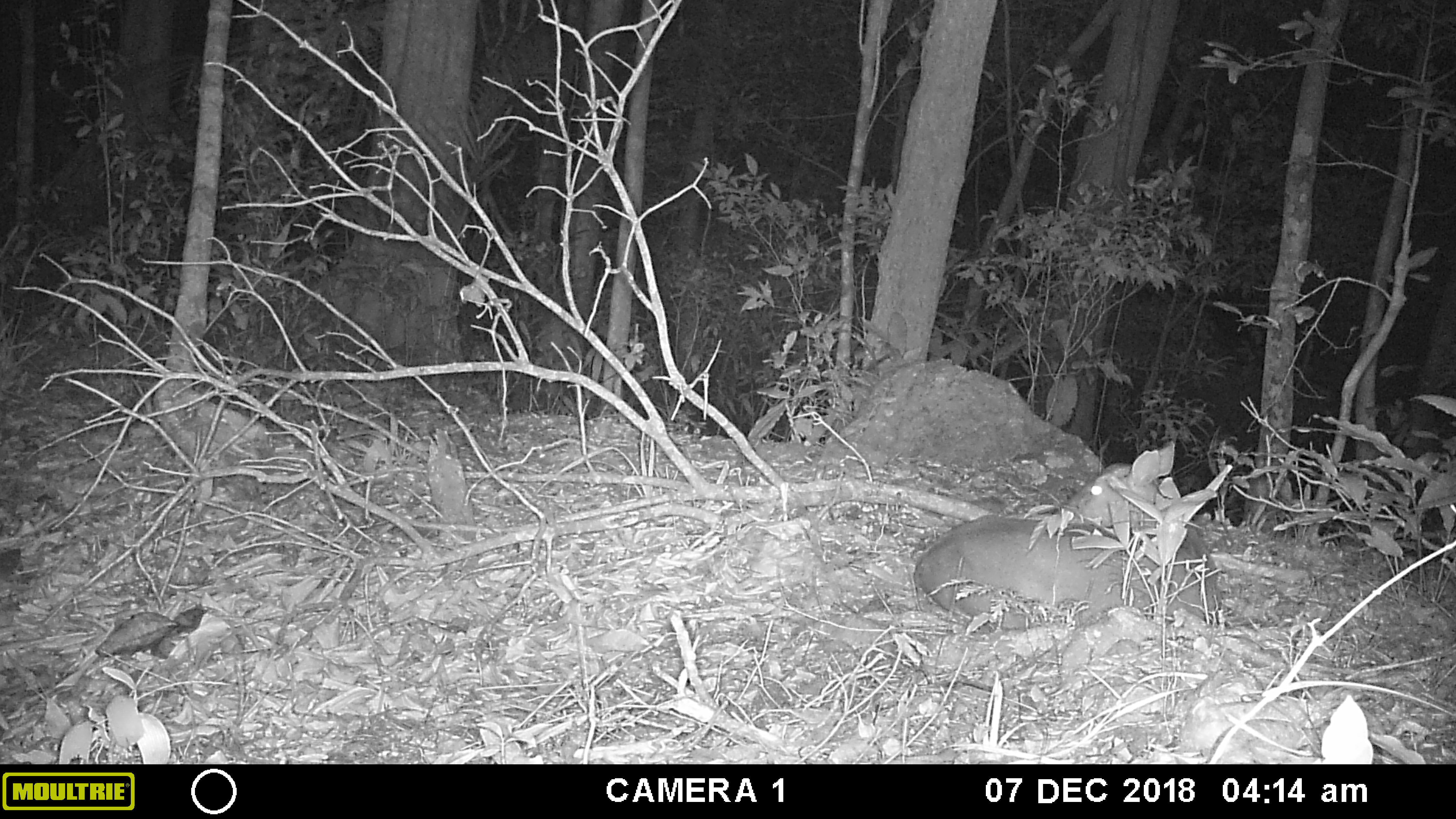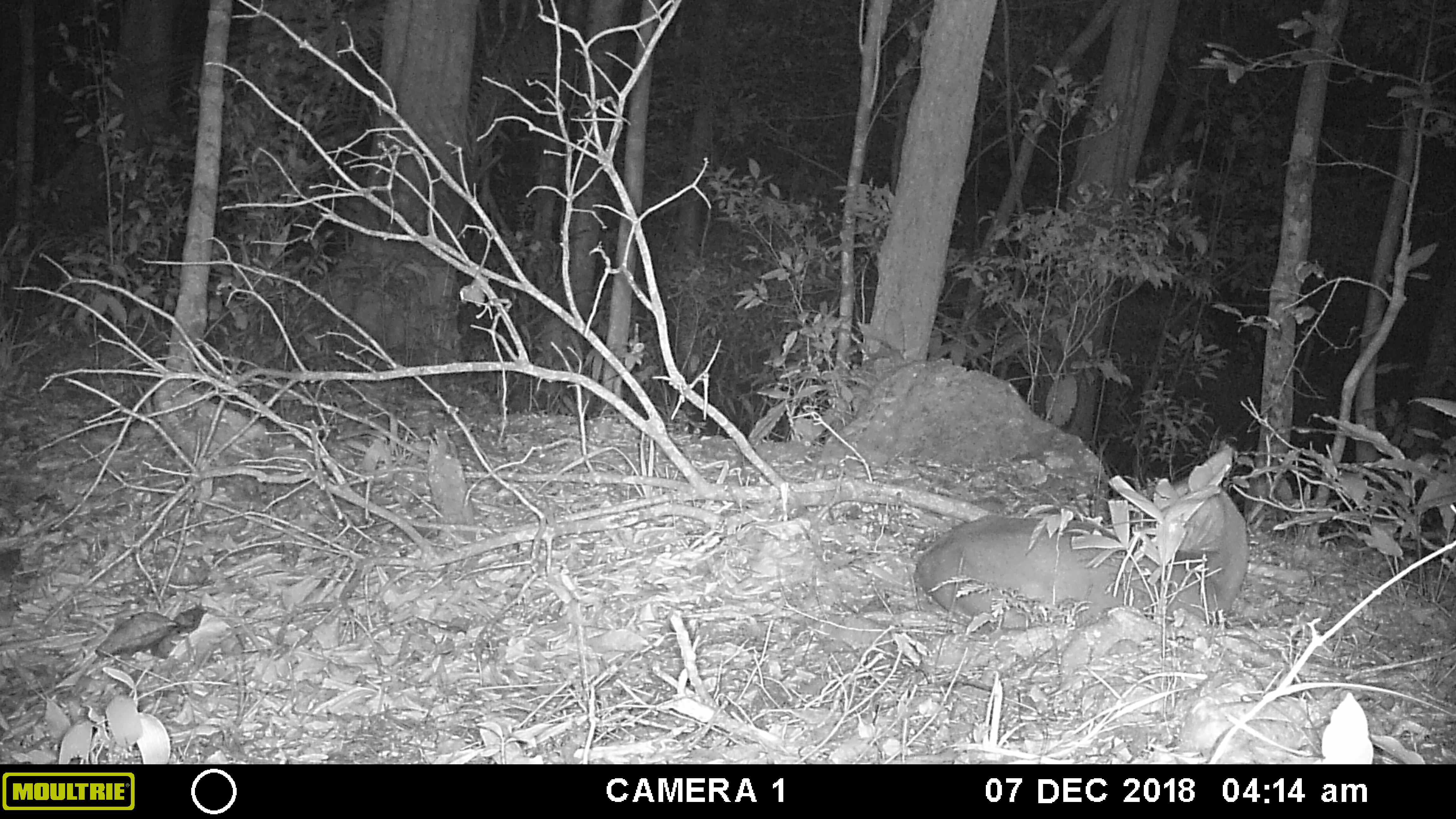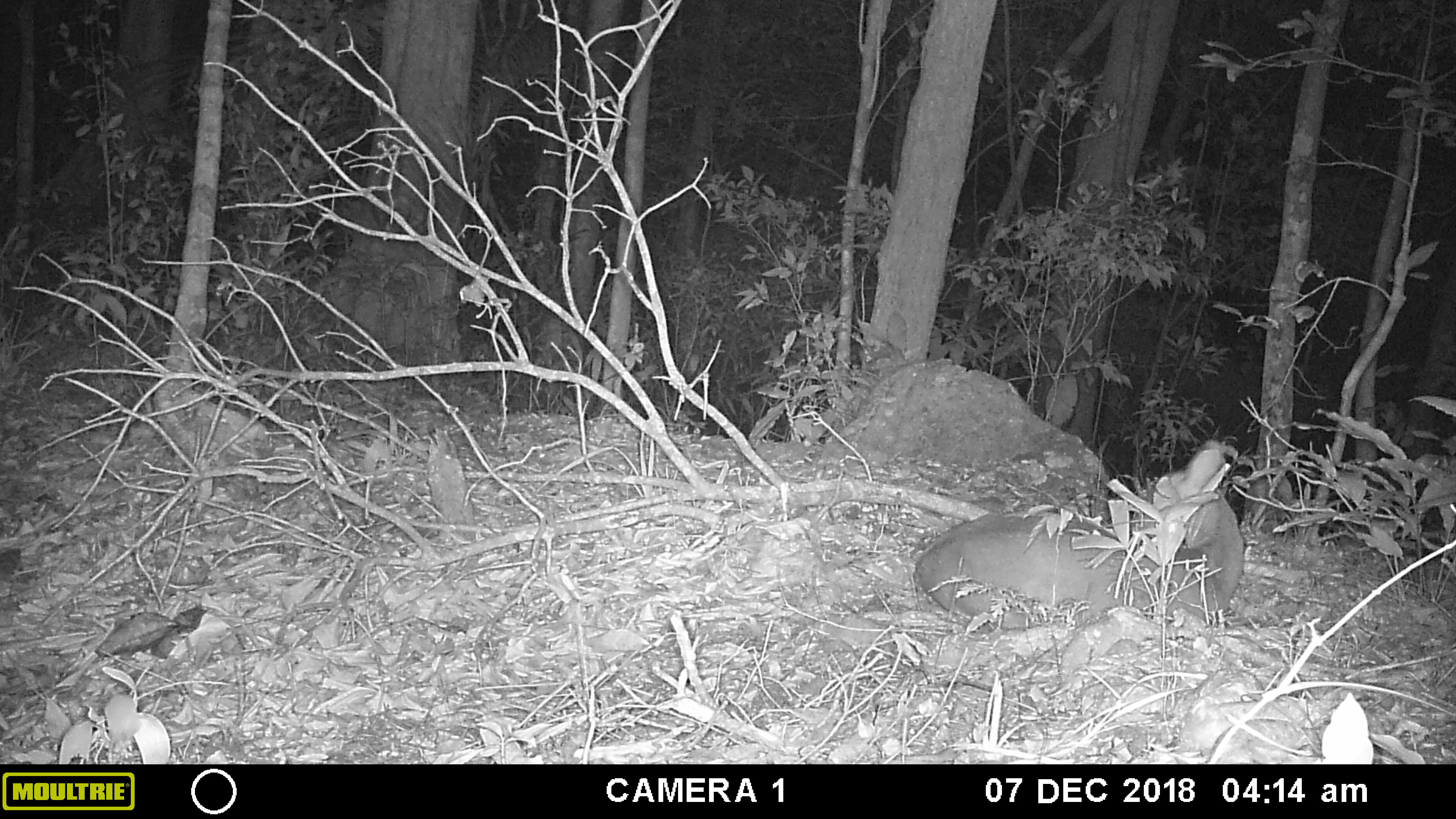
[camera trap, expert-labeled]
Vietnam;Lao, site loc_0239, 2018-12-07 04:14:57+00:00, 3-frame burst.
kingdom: Animalia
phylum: Chordata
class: Mammalia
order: Artiodactyla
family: Cervidae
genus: Muntiacus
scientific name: Muntiacus vuquangensis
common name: large-antlered muntjac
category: large antlered muntjac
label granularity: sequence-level